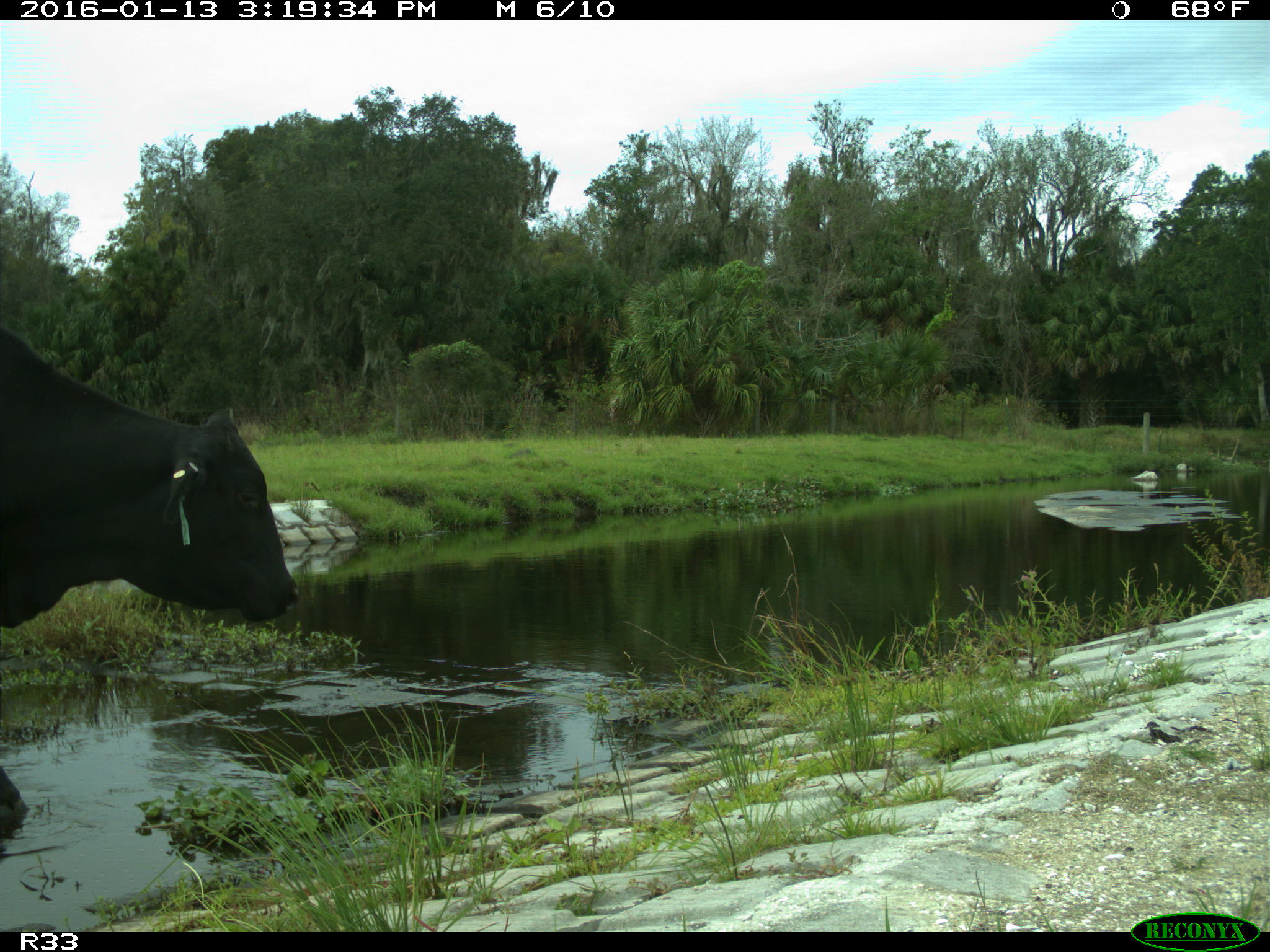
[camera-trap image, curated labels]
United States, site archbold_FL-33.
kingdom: Animalia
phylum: Chordata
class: Mammalia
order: Artiodactyla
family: Bovidae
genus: Bos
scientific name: Bos taurus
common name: domestic cow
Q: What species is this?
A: Bos taurus (domestic cow).